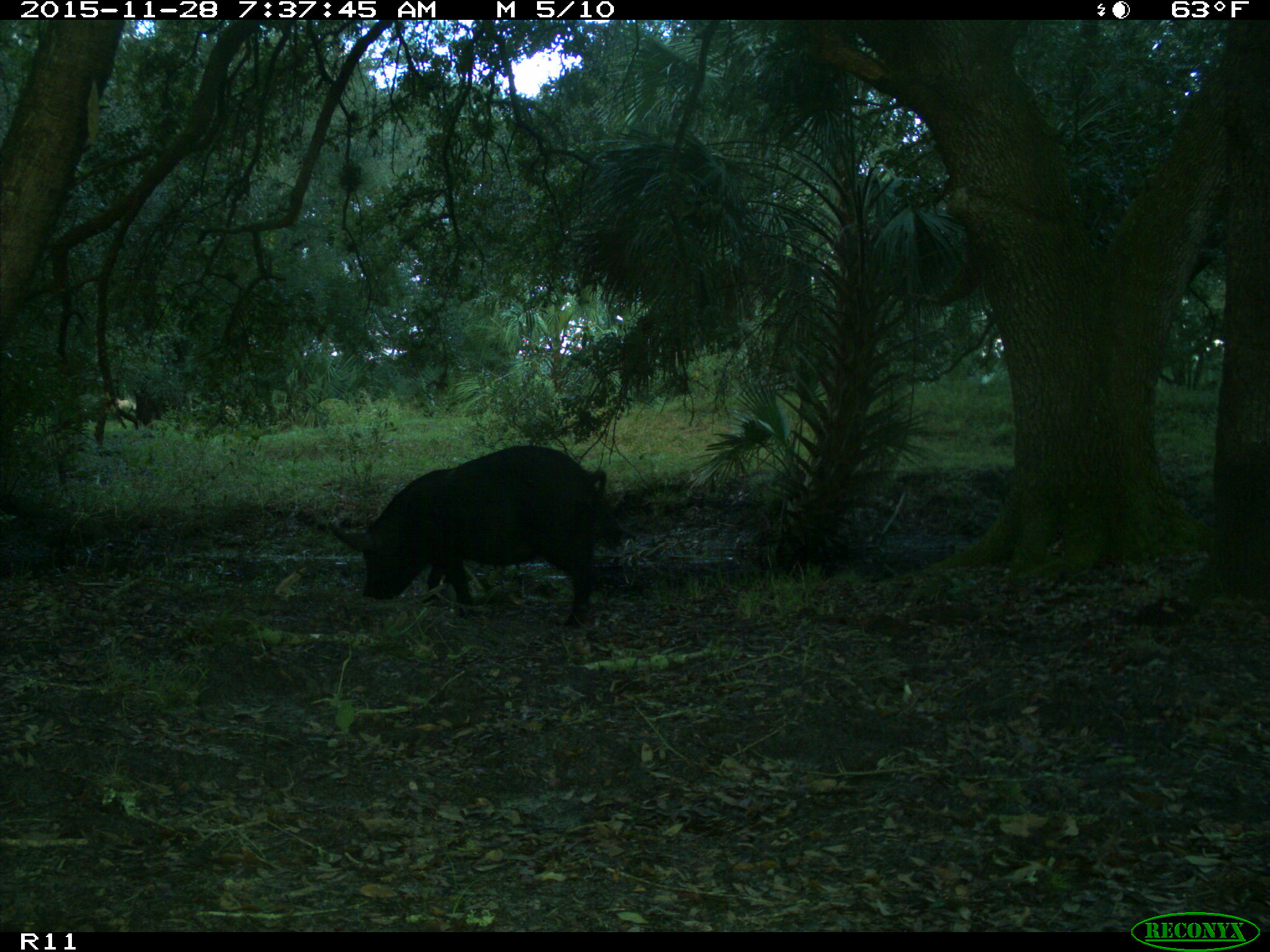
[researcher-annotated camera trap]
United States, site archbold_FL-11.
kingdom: Animalia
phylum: Chordata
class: Mammalia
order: Artiodactyla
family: Suidae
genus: Sus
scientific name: Sus scrofa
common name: wild boar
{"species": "Sus scrofa (wild boar)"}